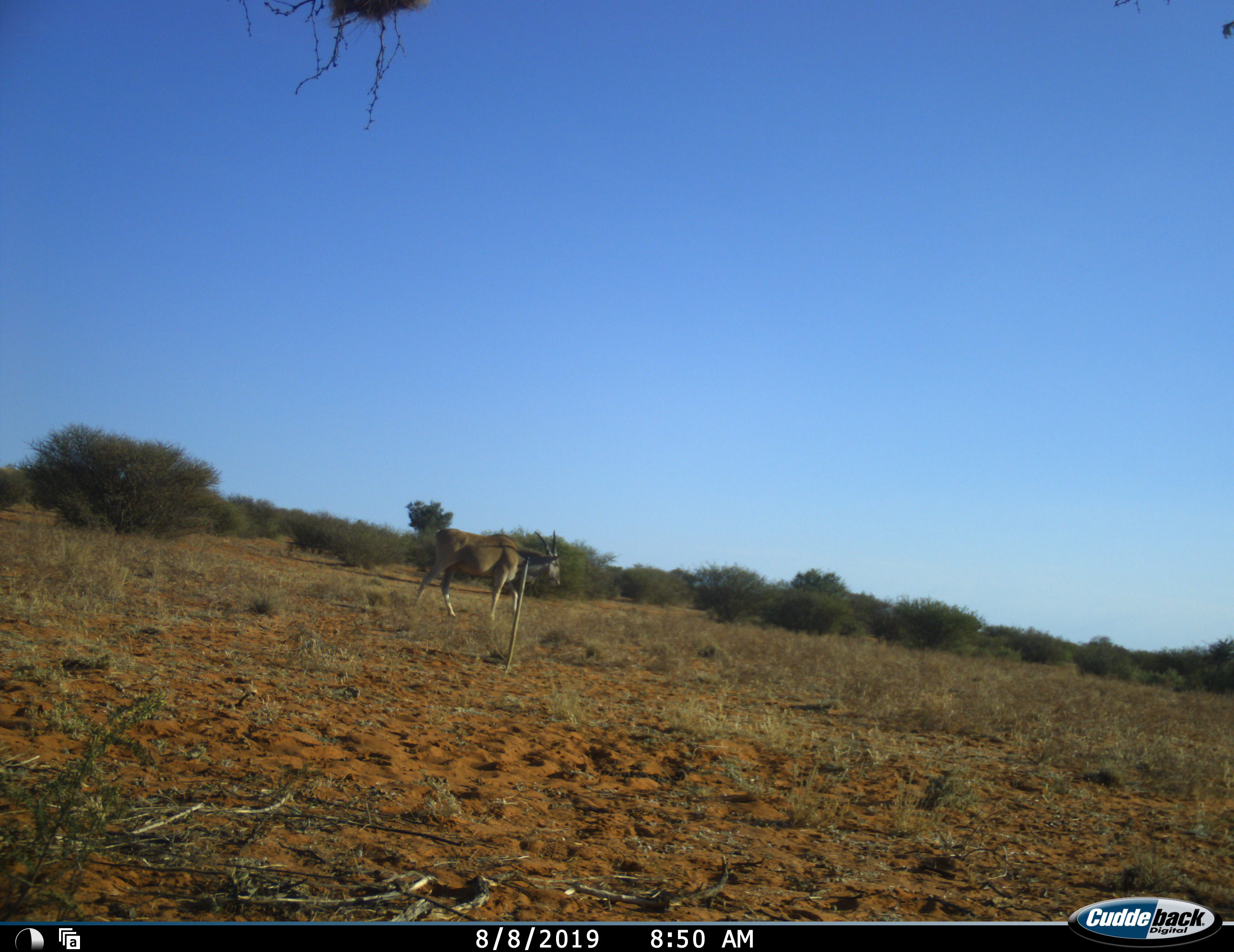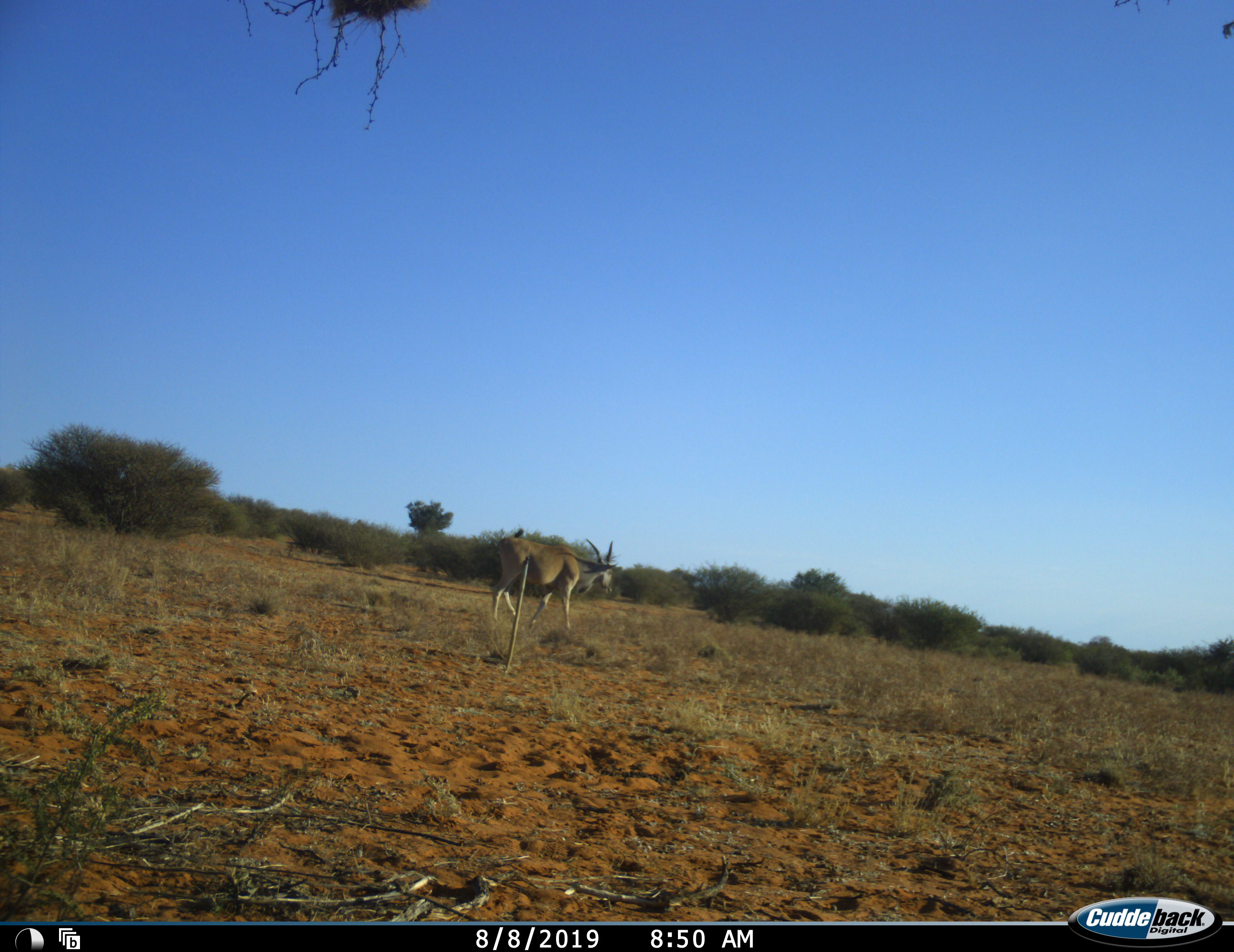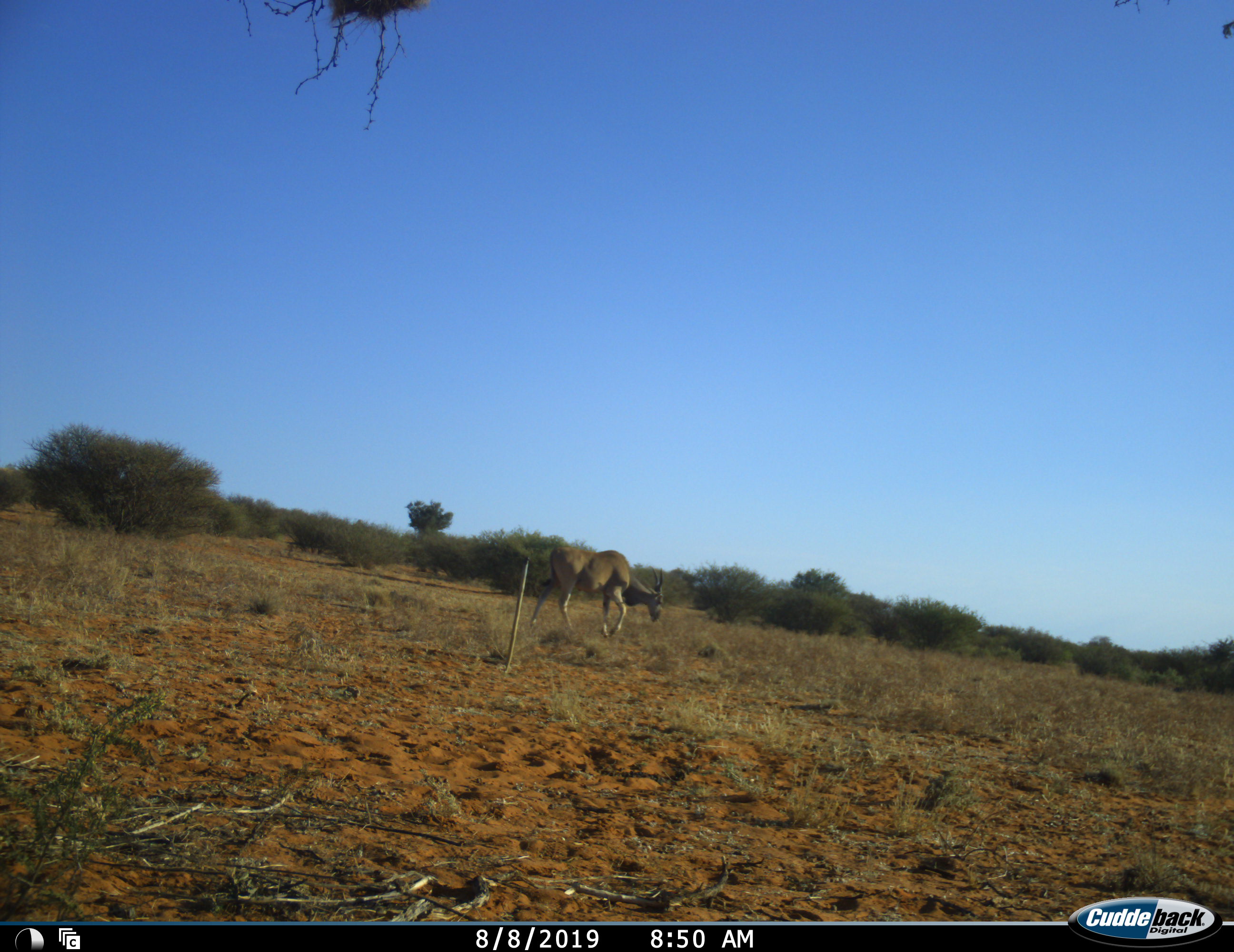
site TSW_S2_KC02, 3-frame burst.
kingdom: Animalia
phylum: Chordata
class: Mammalia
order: Artiodactyla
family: Bovidae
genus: Tragelaphus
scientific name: Tragelaphus oryx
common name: eland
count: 1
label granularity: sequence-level